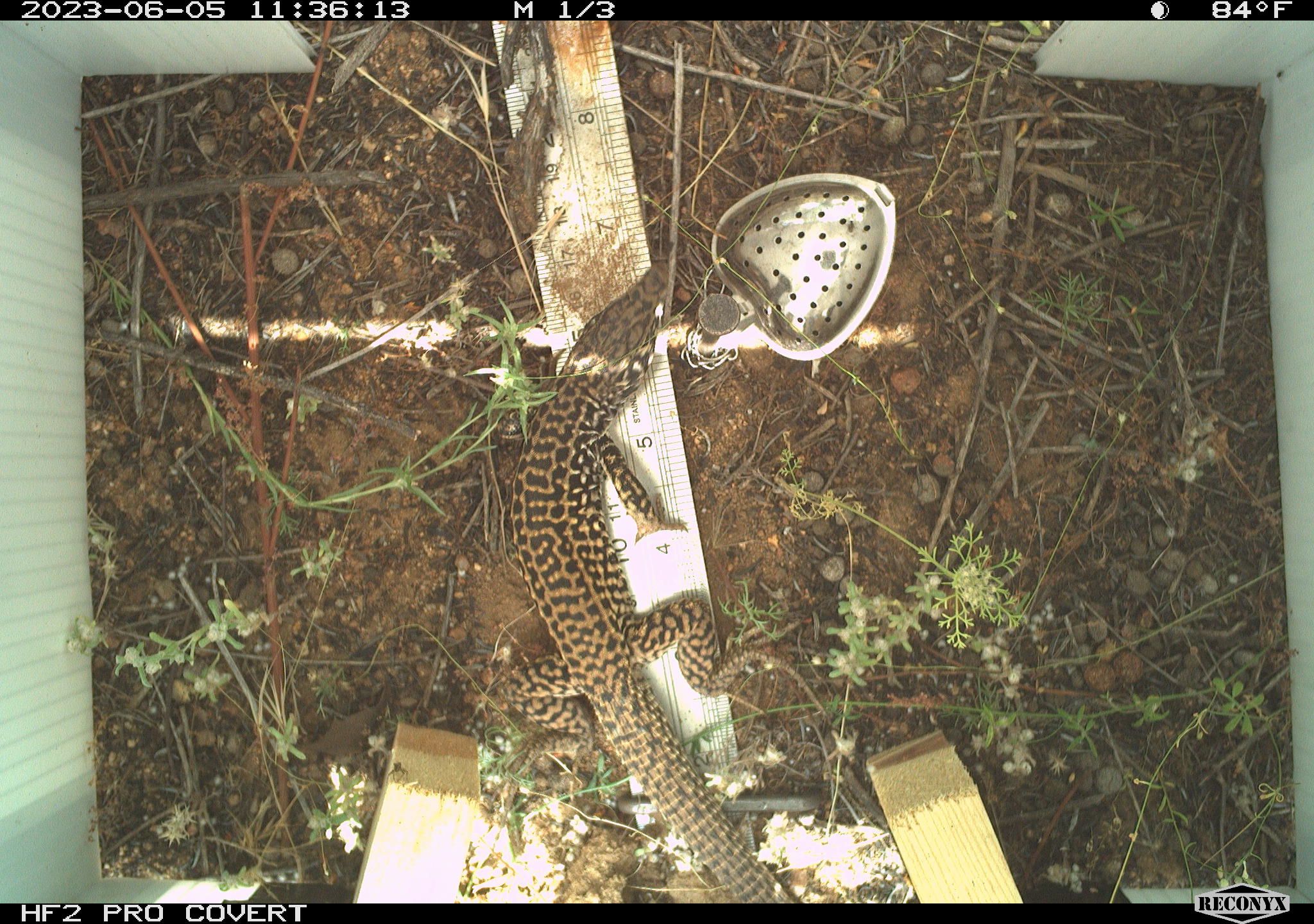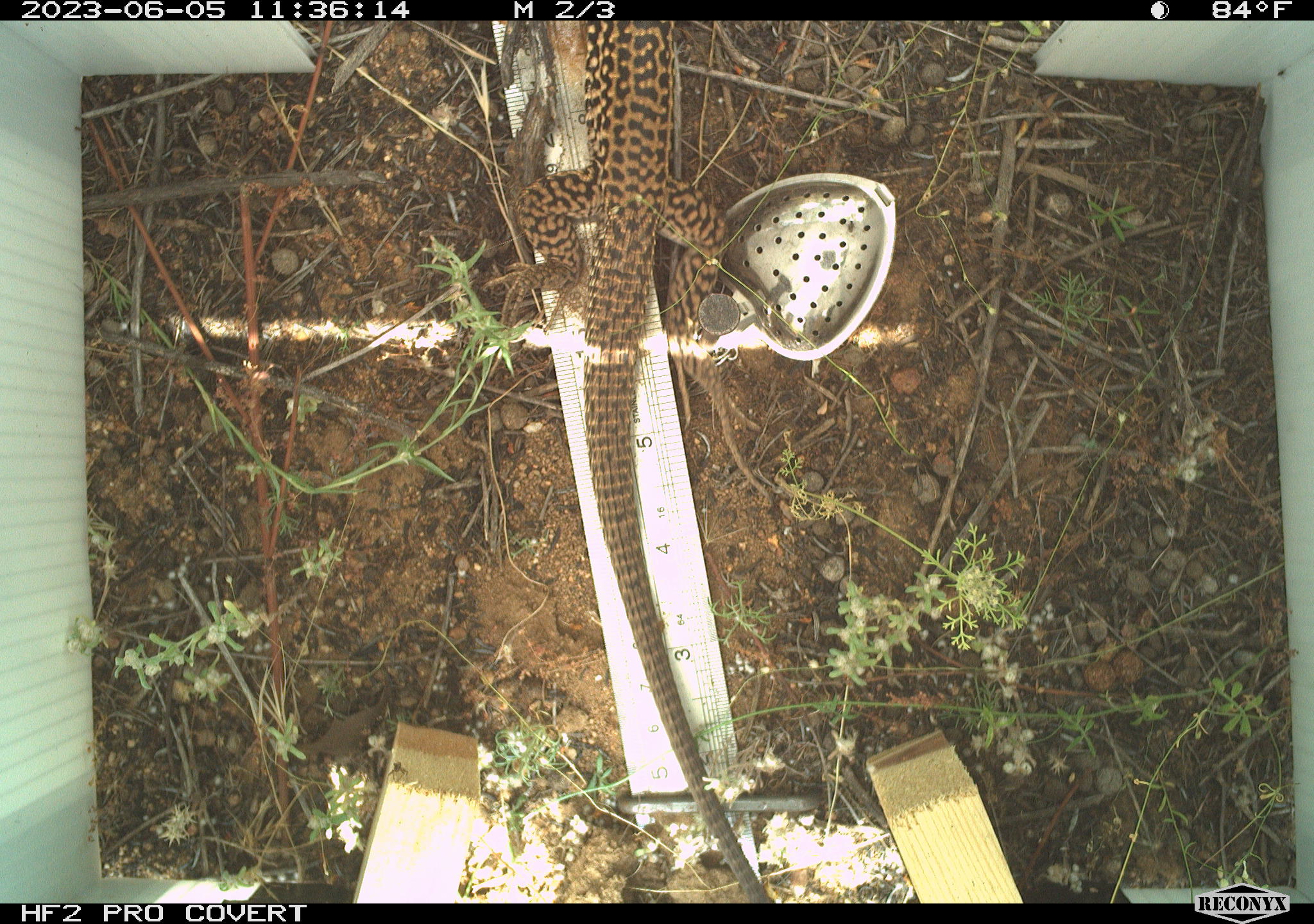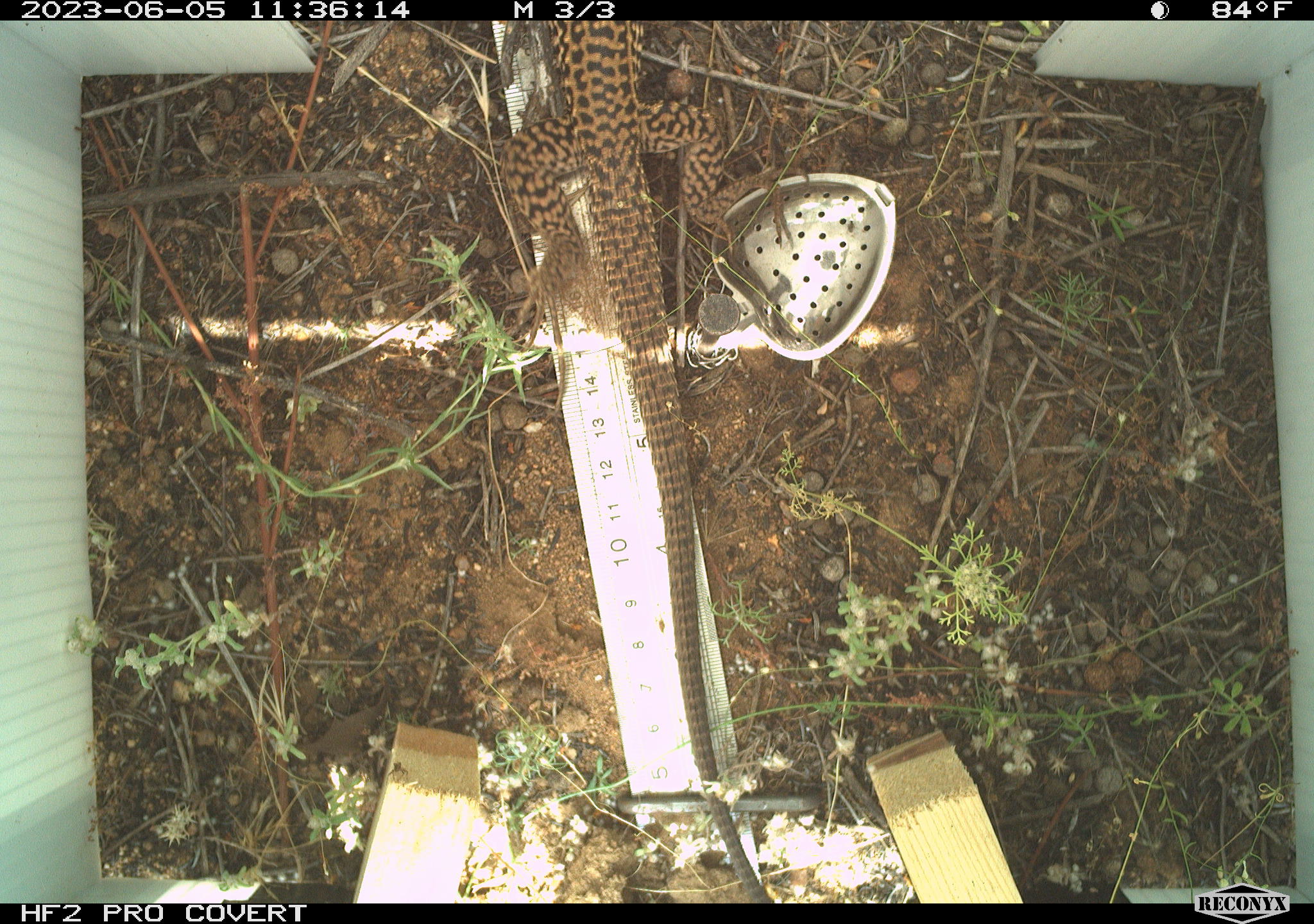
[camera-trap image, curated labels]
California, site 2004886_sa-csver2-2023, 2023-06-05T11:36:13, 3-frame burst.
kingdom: Animalia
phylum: Chordata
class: Reptilia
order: Squamata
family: Teiidae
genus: Aspidoscelis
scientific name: Aspidoscelis tigris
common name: western whiptail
Western whiptail (Aspidoscelis tigris).